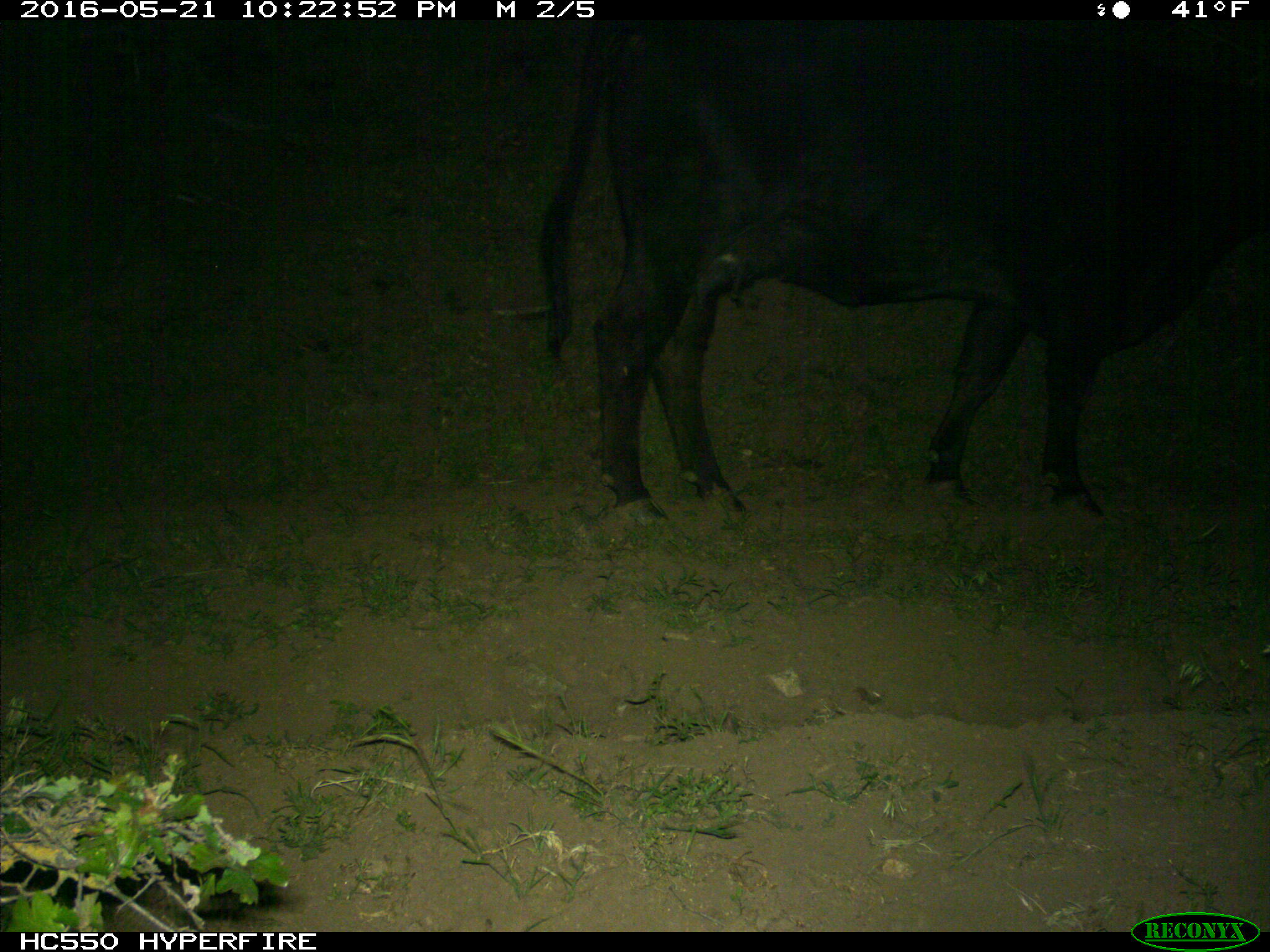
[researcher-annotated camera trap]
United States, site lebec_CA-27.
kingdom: Animalia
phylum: Chordata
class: Mammalia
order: Artiodactyla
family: Bovidae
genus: Bos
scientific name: Bos taurus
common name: domestic cow